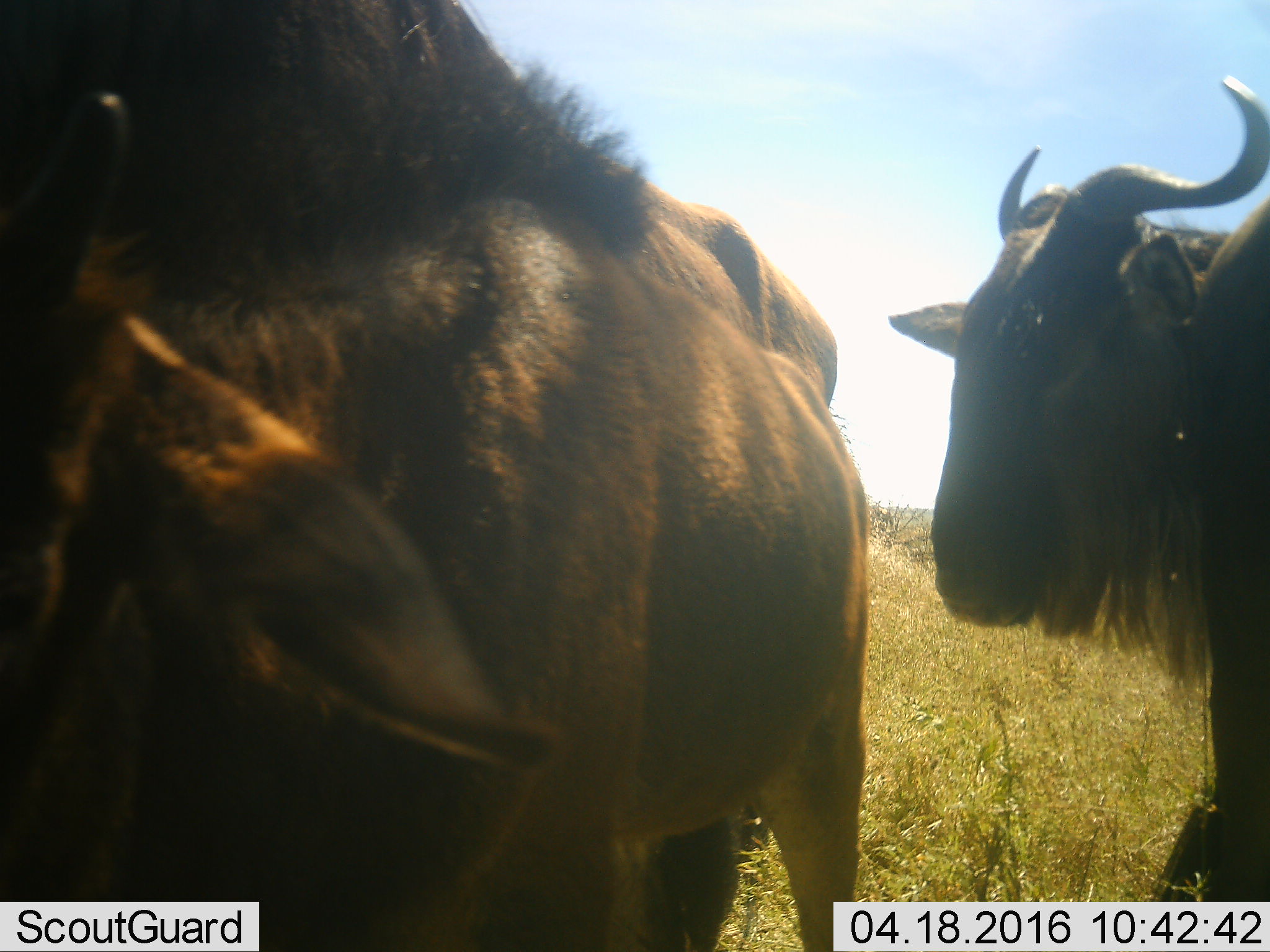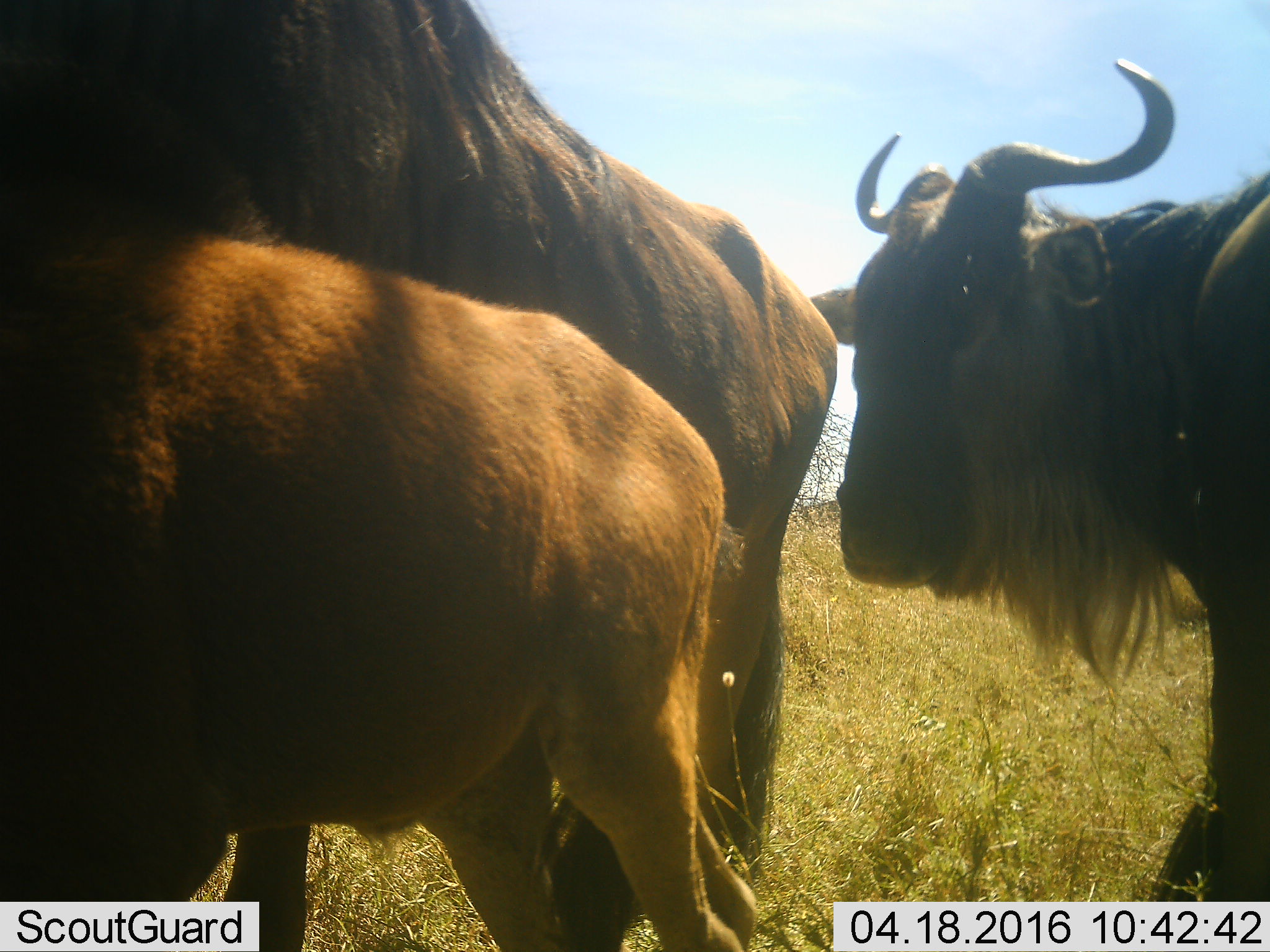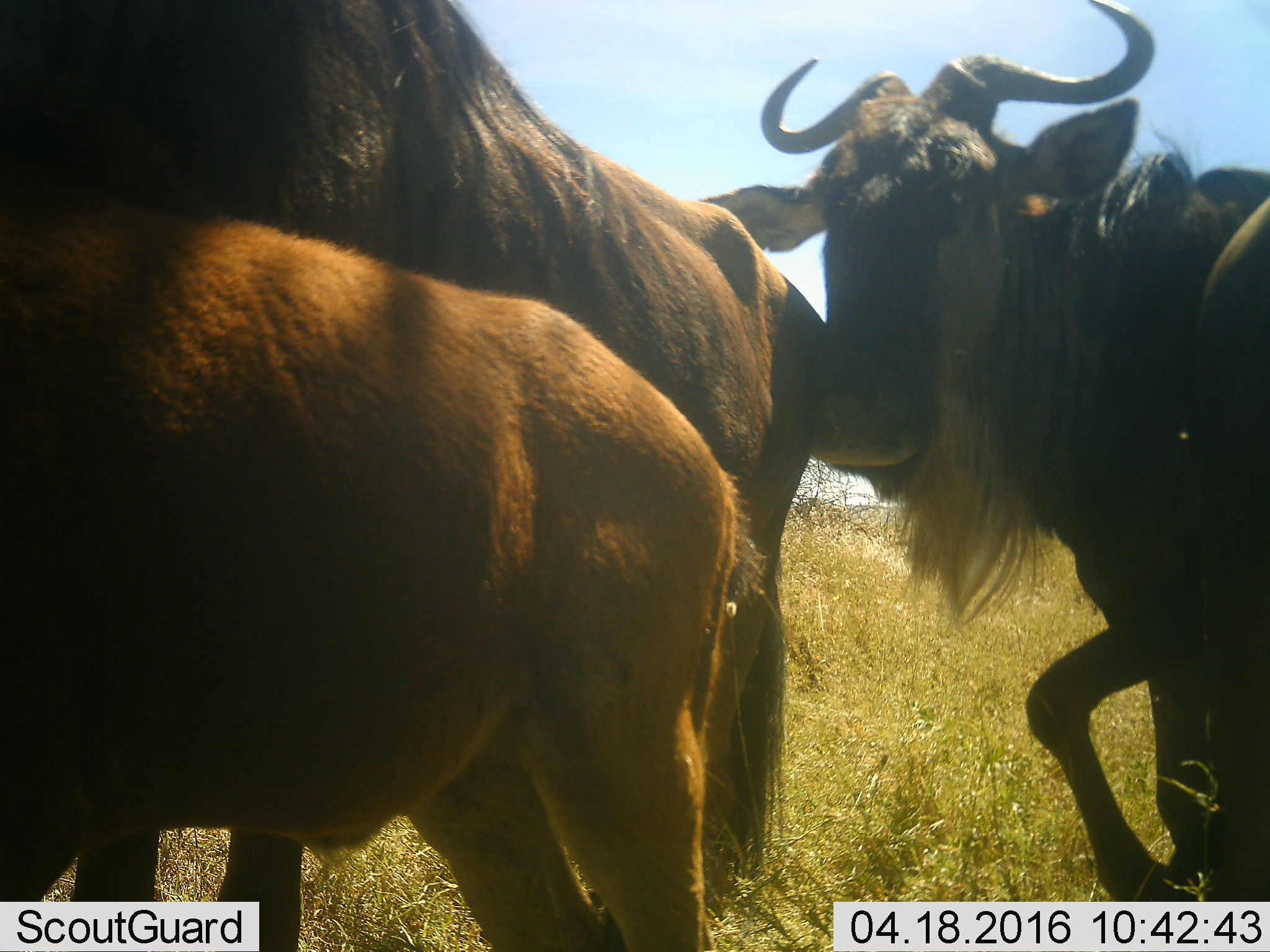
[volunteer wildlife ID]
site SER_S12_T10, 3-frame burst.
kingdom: Animalia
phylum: Chordata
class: Mammalia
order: Artiodactyla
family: Bovidae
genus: Connochaetes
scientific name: Connochaetes taurinus taurinus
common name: blue wildebeest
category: wildebeestblue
Wildebeestblue (blue wildebeest) (Connochaetes taurinus taurinus), count 3. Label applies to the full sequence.